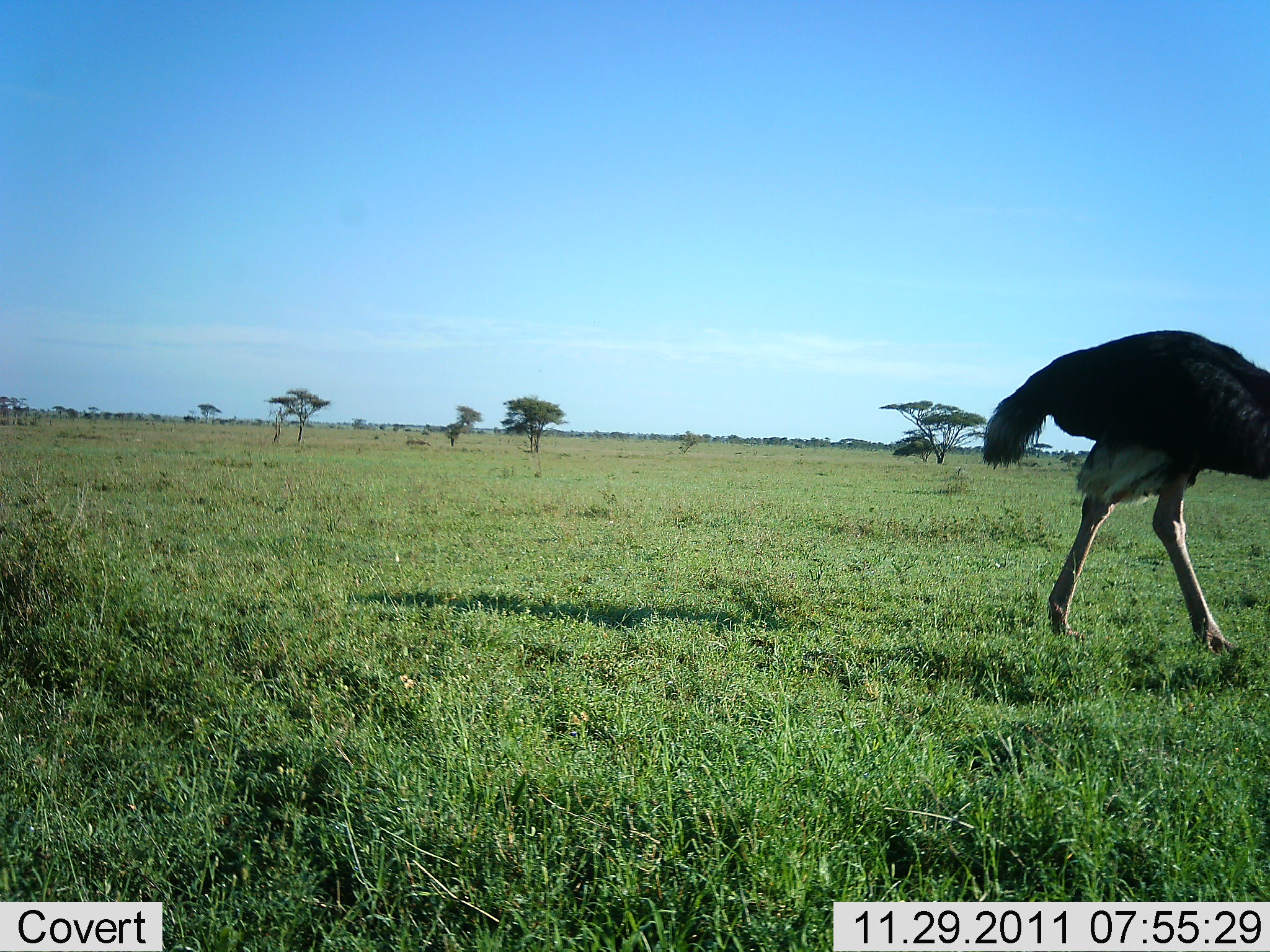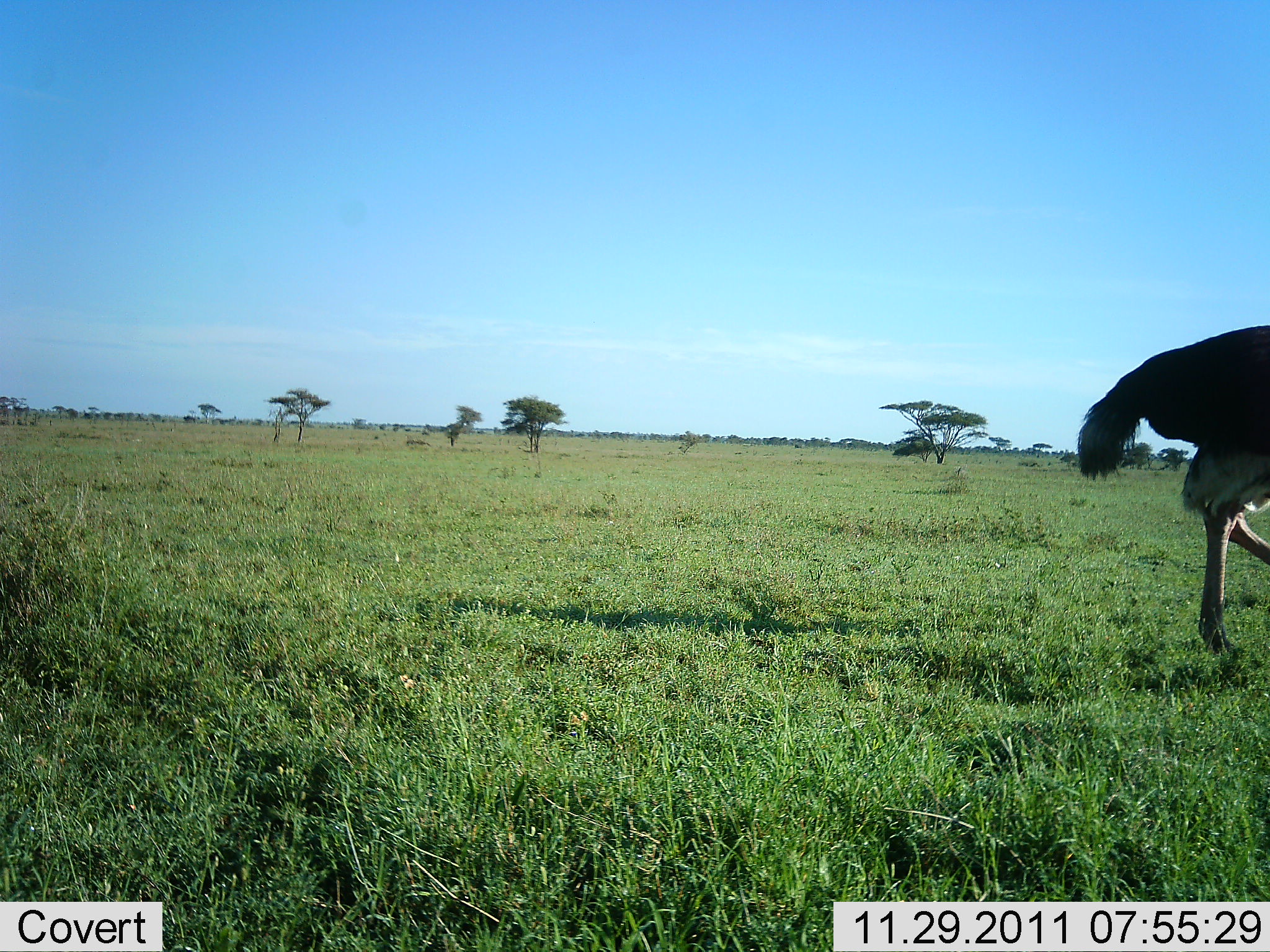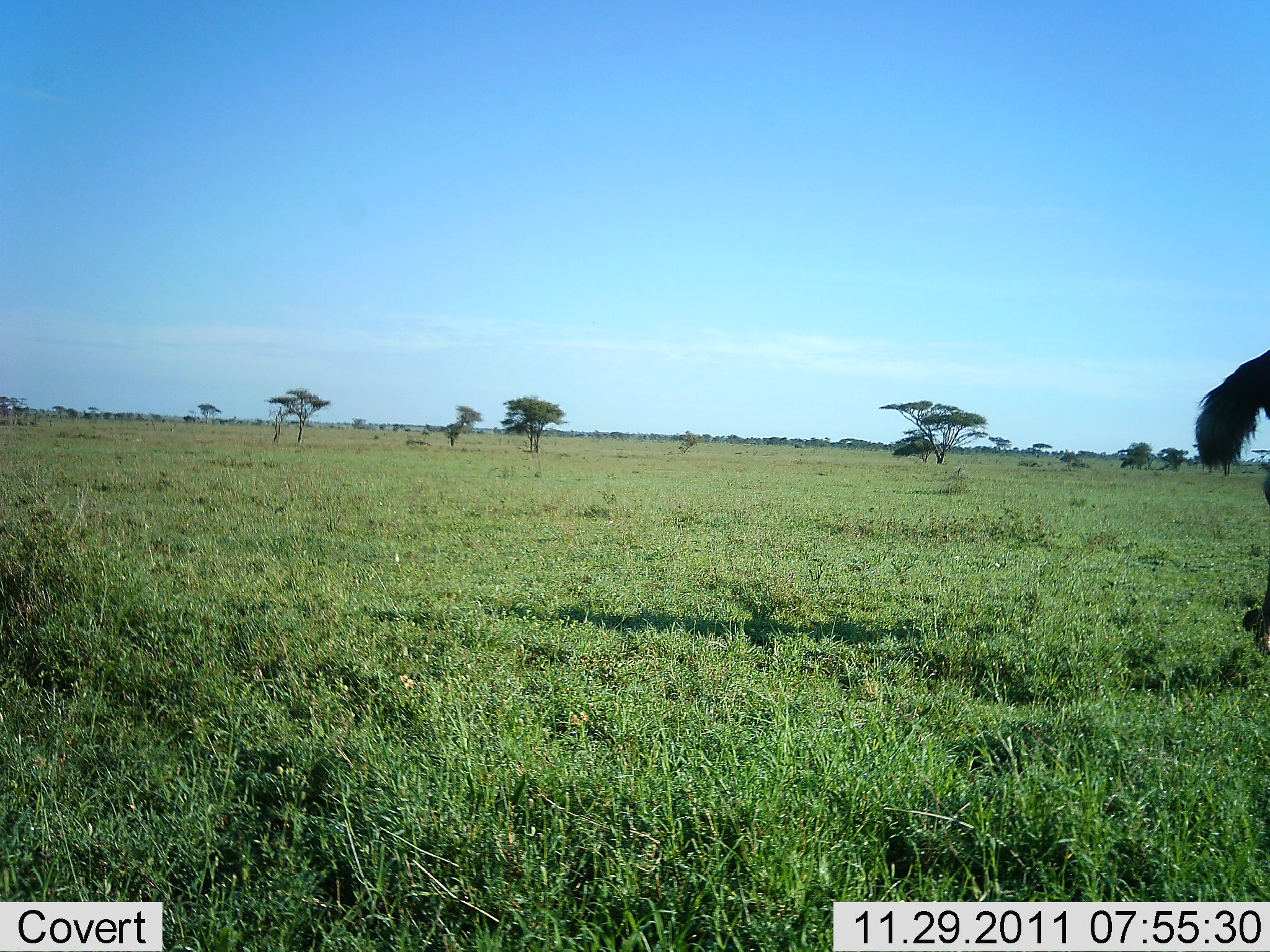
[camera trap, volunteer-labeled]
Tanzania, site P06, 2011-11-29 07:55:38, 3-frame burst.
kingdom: Animalia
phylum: Chordata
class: Aves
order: Struthioniformes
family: Struthionidae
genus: Struthio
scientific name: Struthio camelus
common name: ostrich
Ostrich (Struthio camelus), count 1. Behavior (volunteer vote fractions): standing 8%, resting 0%, moving 92%, interacting 0%. Young present (vote fraction): 0%. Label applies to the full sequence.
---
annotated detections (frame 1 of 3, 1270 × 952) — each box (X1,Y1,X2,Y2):
animal: (977,331,1270,660)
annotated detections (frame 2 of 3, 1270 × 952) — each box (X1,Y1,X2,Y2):
animal: (1070,324,1270,663)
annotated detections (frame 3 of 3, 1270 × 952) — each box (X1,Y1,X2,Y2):
animal: (1196,345,1270,643)